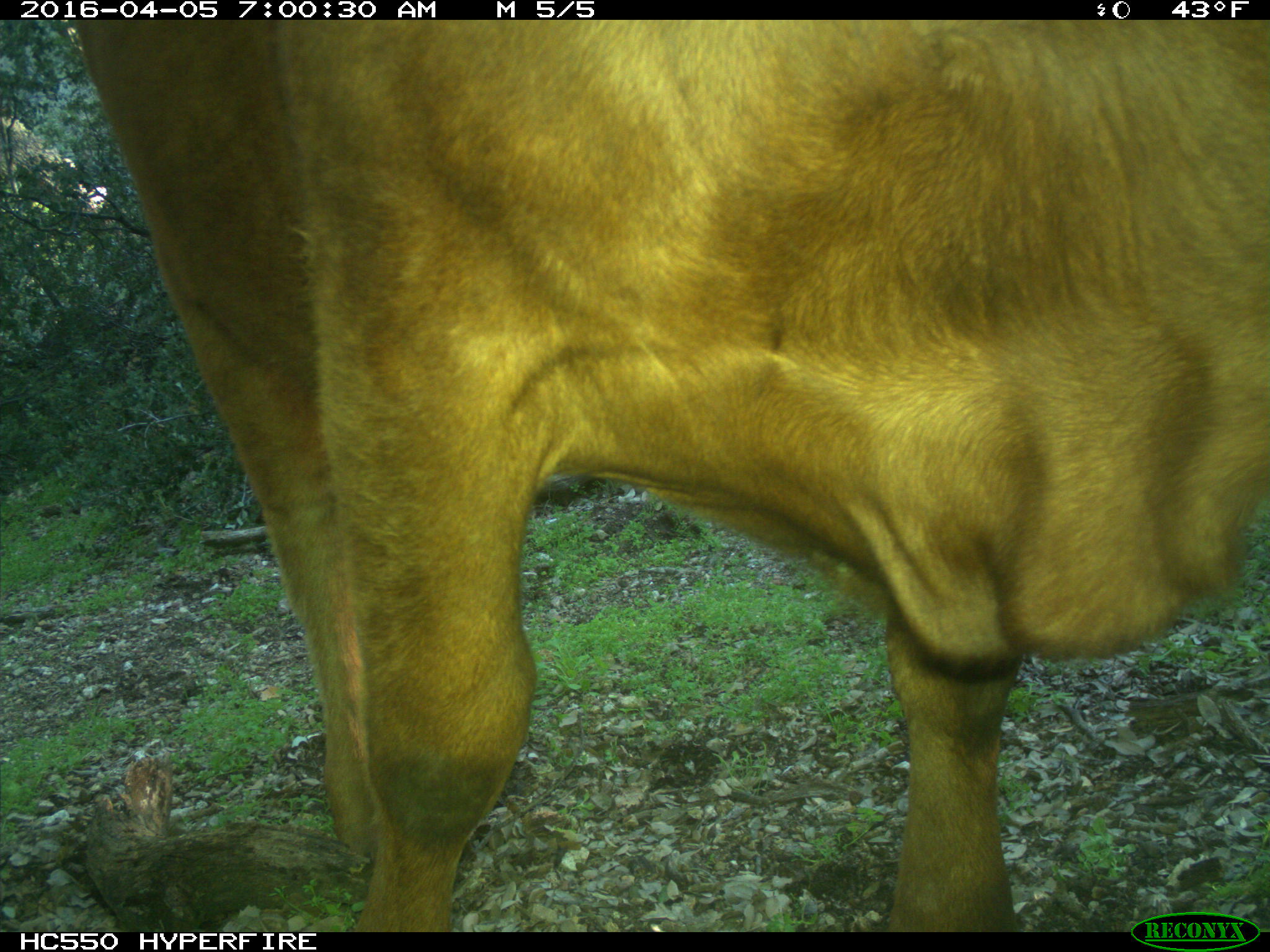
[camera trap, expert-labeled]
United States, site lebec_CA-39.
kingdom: Animalia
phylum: Chordata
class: Mammalia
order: Artiodactyla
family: Bovidae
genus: Bos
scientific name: Bos taurus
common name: domestic cow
Bos taurus (domestic cow).